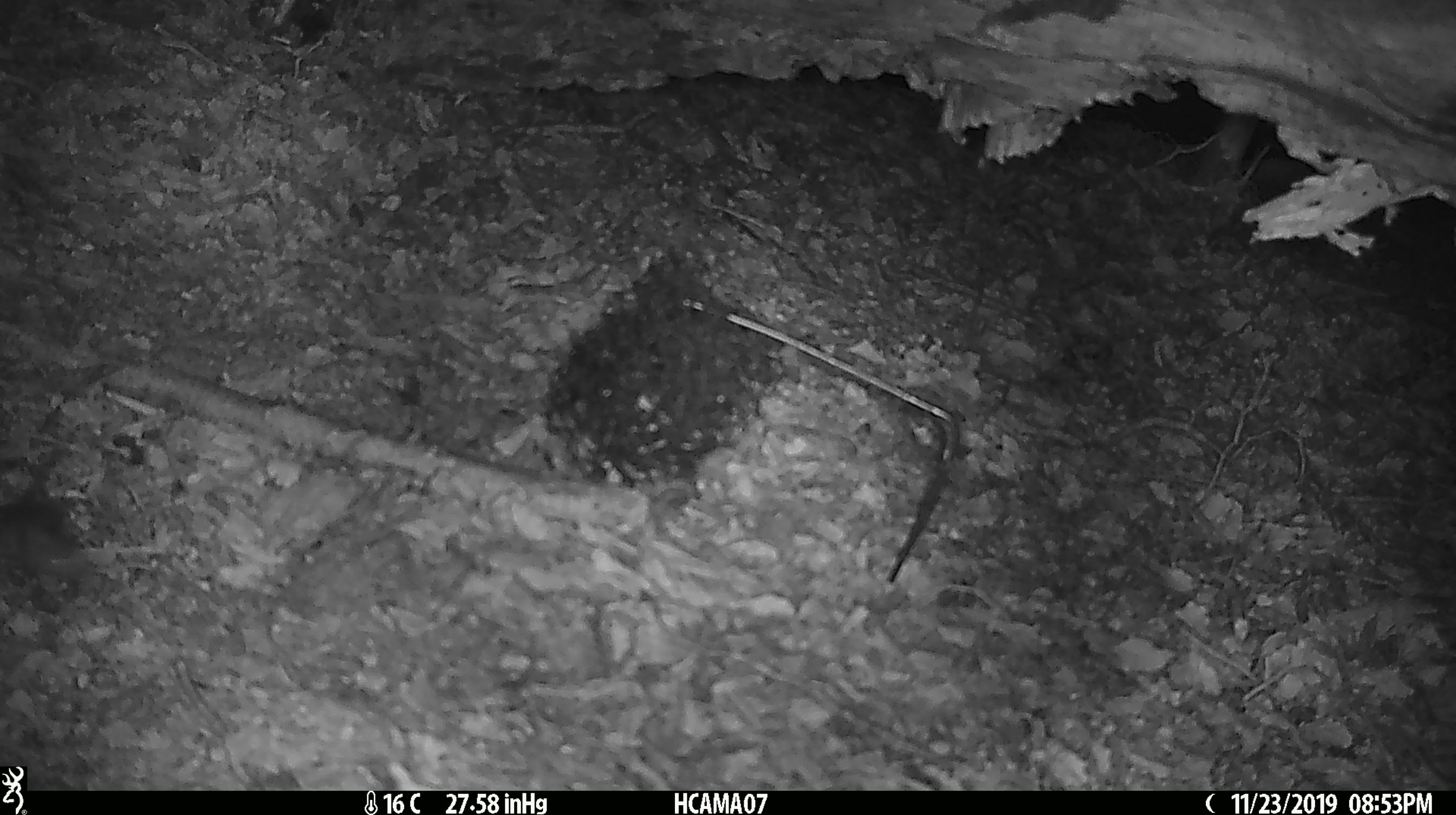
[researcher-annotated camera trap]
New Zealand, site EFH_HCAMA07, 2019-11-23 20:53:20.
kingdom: Animalia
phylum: Chordata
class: Mammalia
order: Rodentia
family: Muridae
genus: Mus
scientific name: Mus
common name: mouse